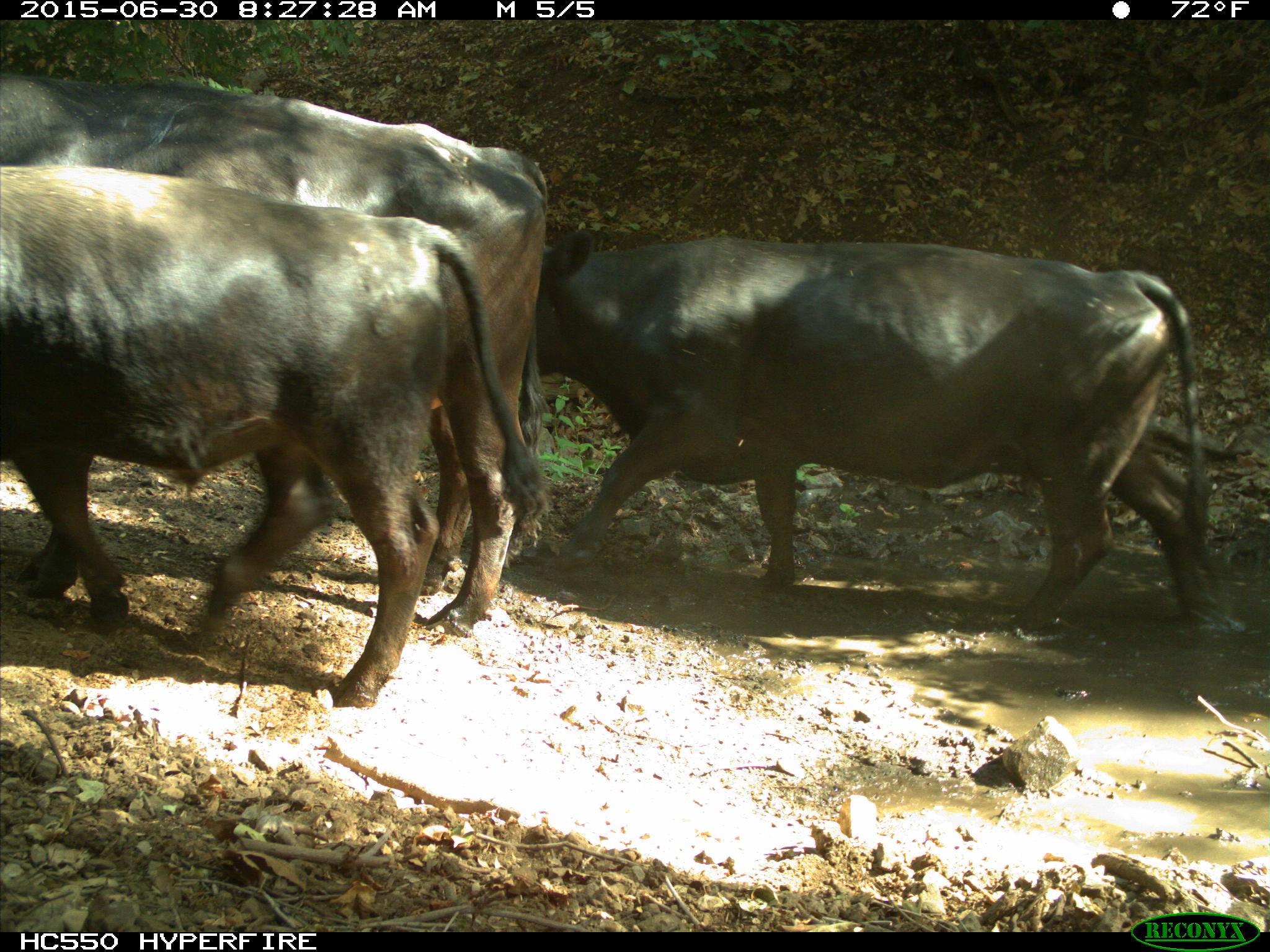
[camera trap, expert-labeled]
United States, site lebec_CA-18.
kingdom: Animalia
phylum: Chordata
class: Mammalia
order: Artiodactyla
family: Bovidae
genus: Bos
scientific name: Bos taurus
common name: domestic cow